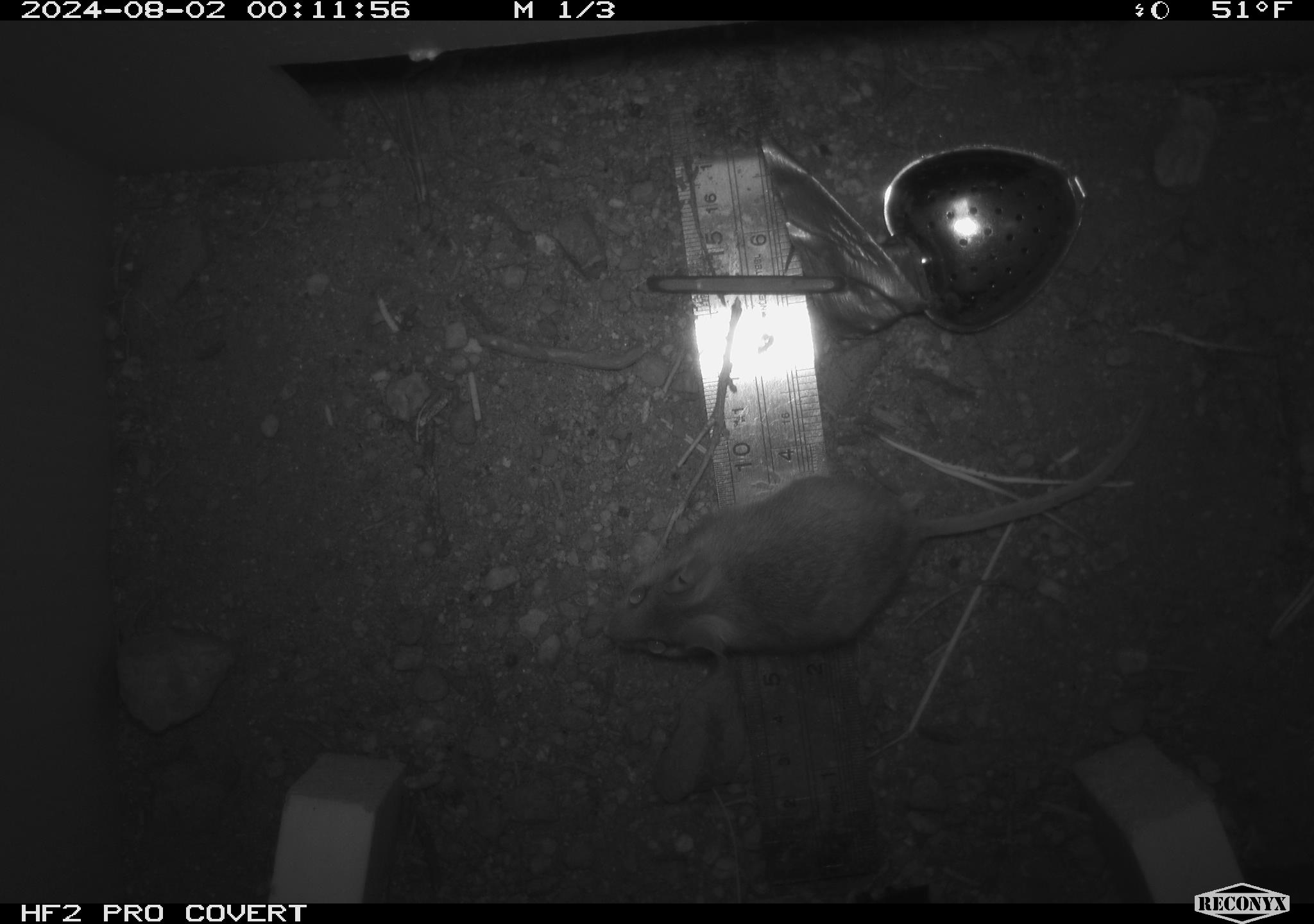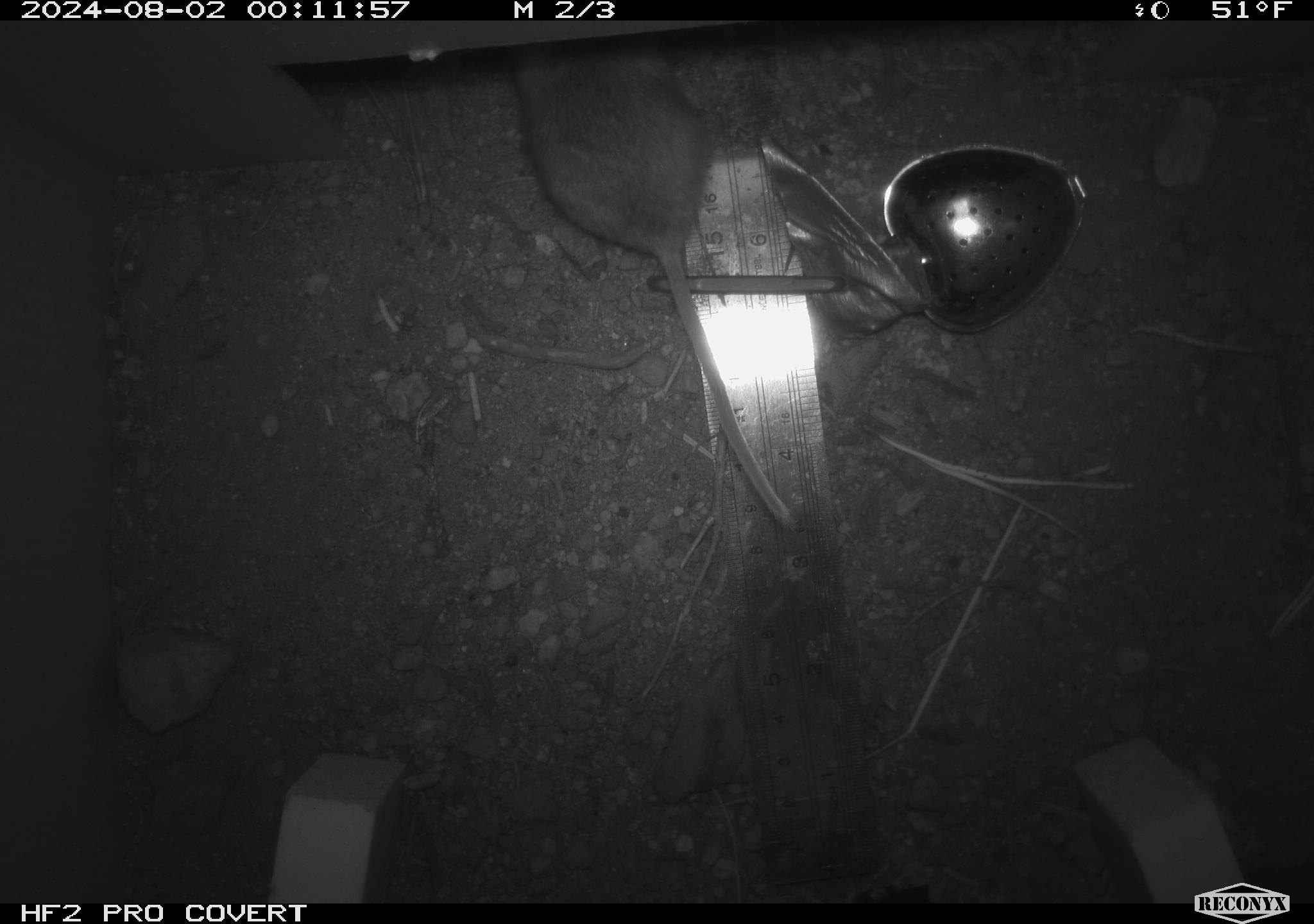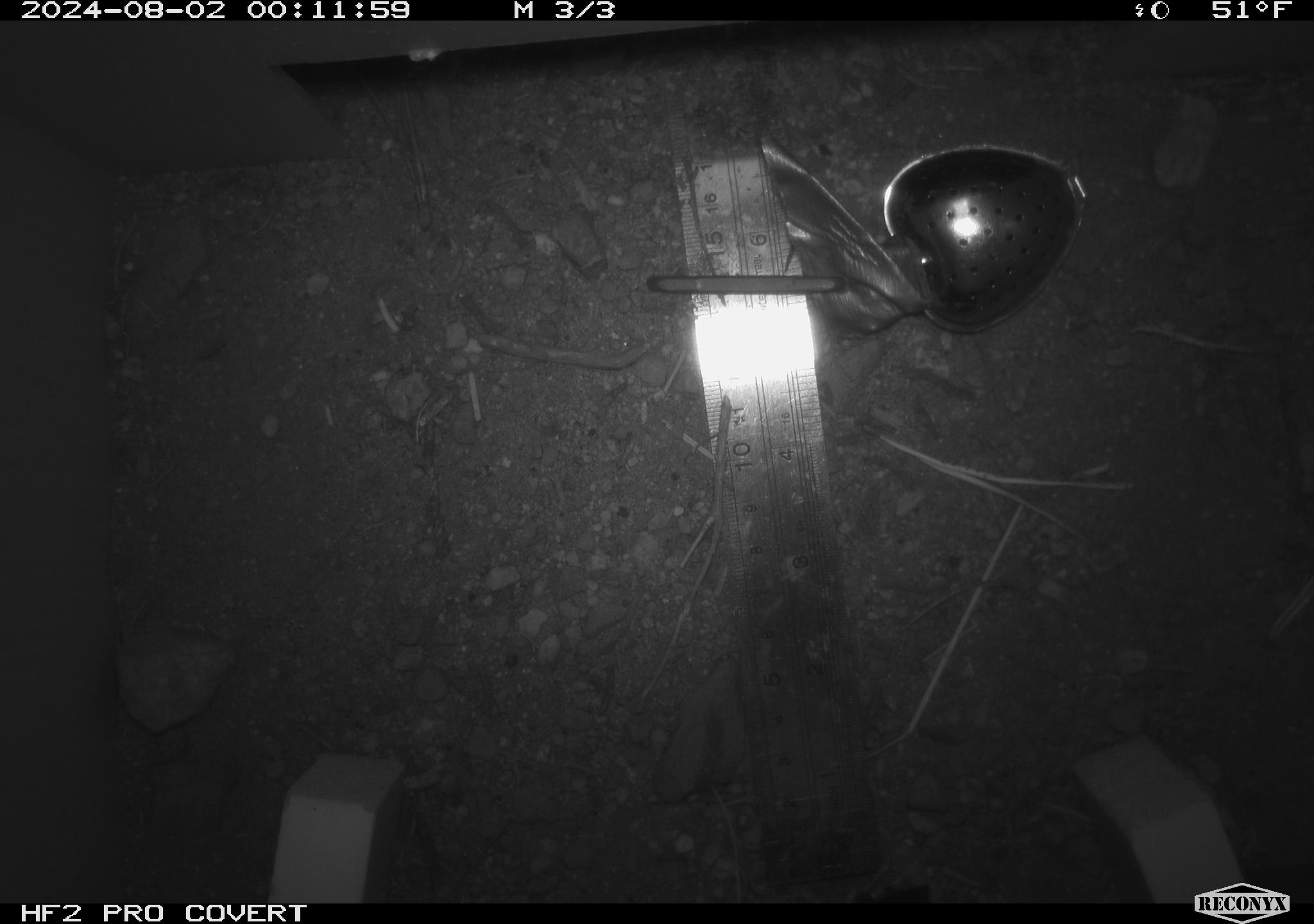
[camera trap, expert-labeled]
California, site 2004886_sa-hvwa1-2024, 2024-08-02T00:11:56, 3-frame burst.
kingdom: Animalia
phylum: Chordata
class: Mammalia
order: Rodentia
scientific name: Rodentia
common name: mouse species